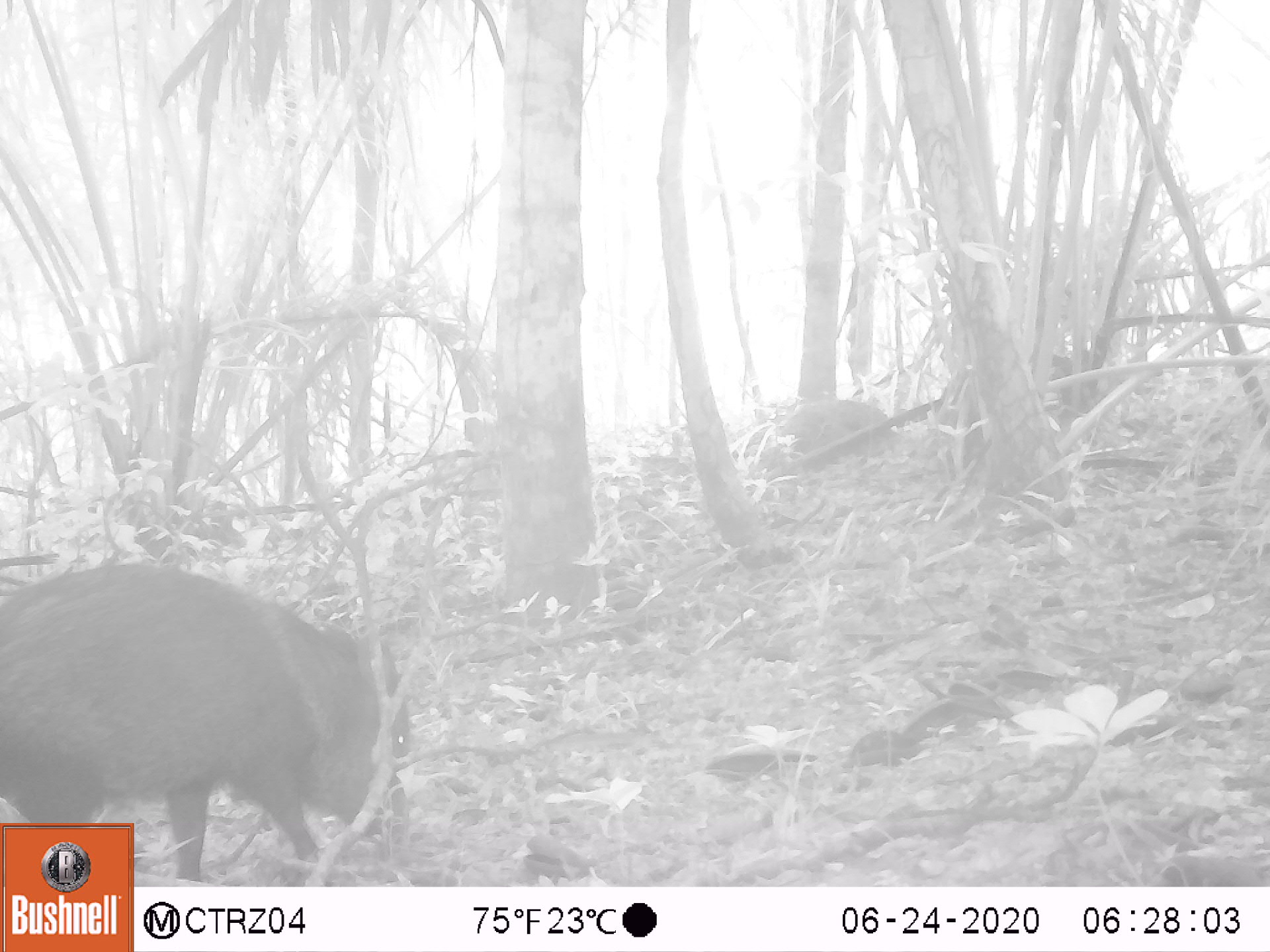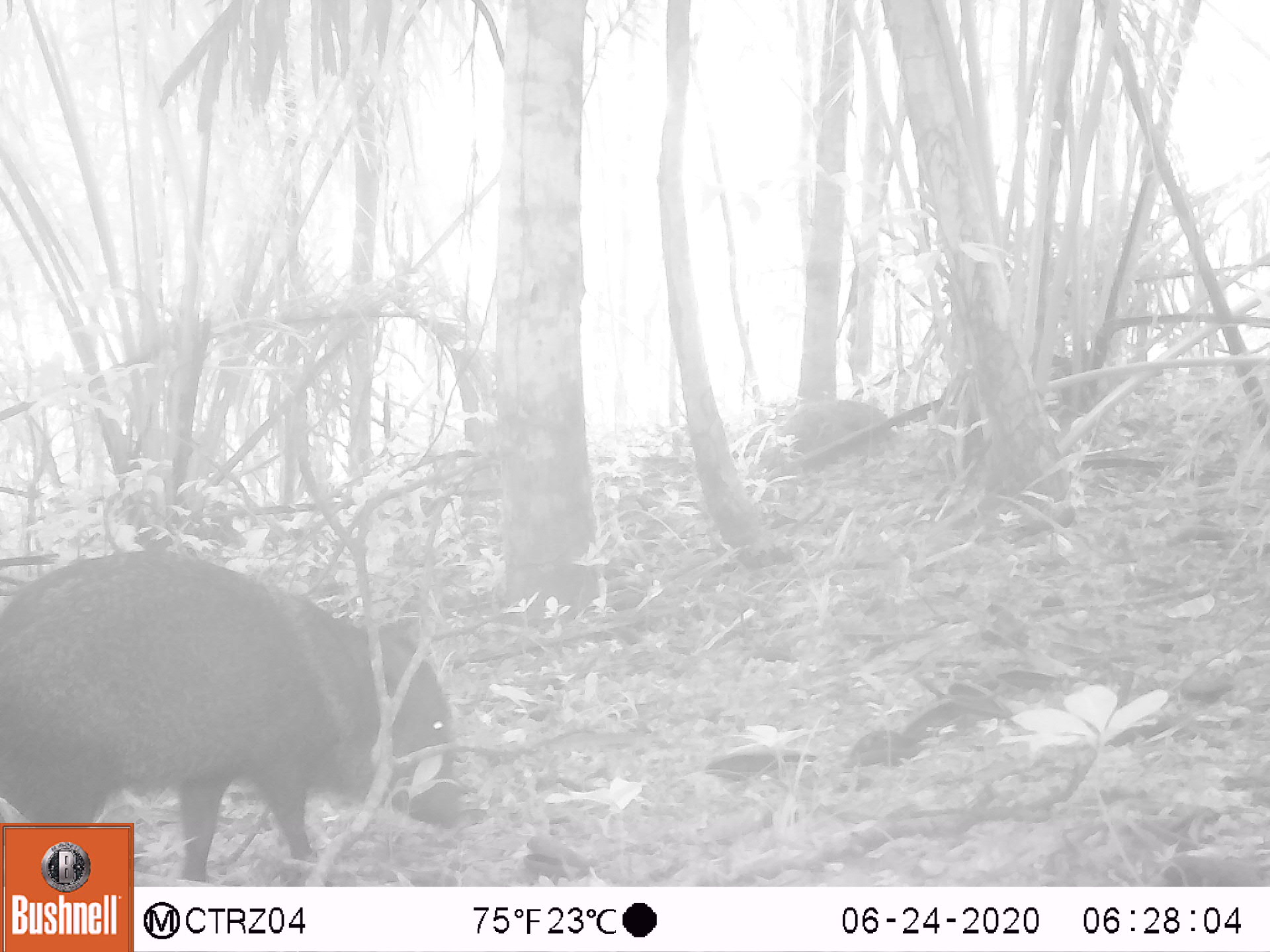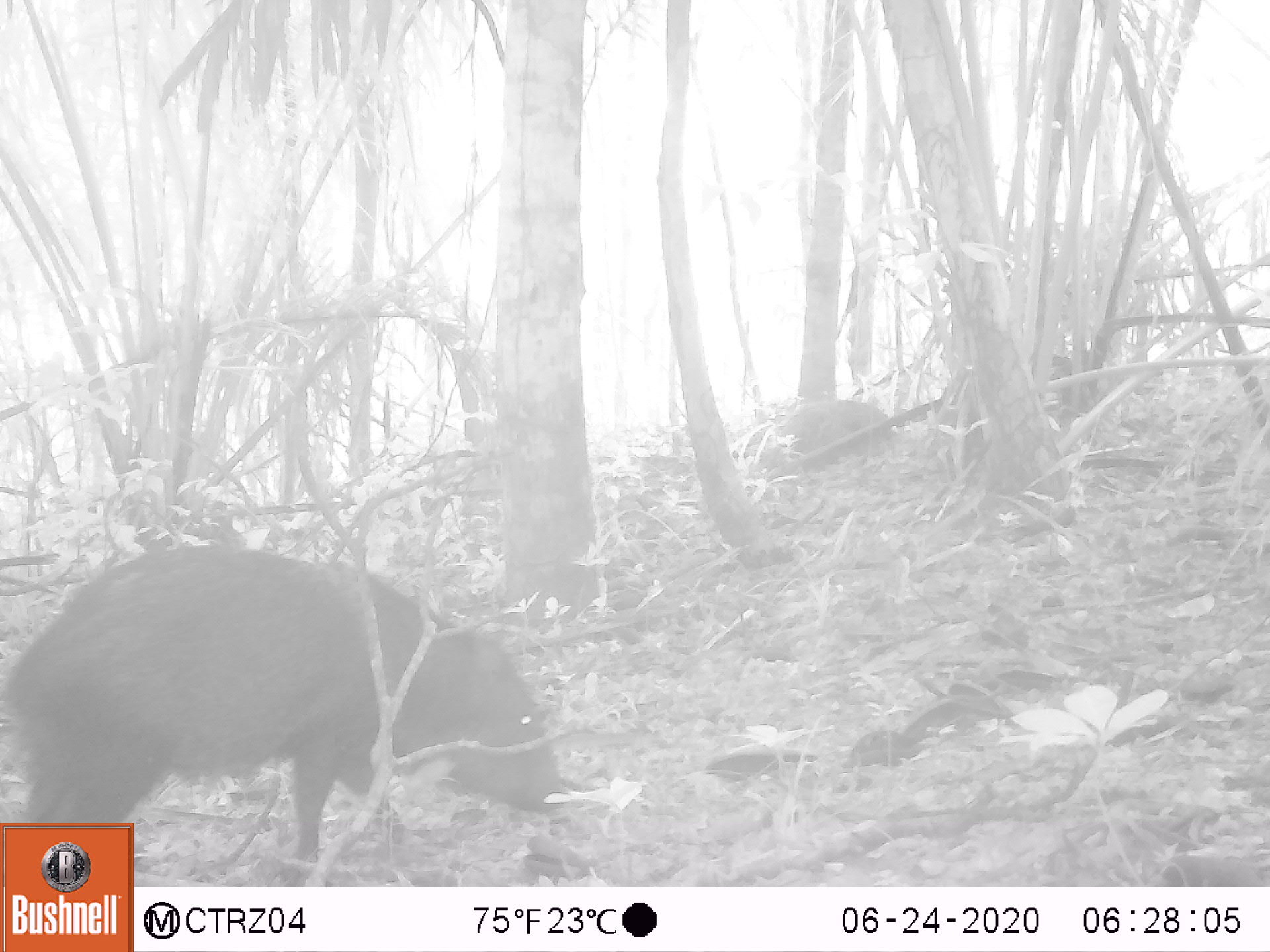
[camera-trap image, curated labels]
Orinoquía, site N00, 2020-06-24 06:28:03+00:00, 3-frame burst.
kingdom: Animalia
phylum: Chordata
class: Mammalia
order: Artiodactyla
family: Tayassuidae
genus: Pecari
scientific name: Pecari tajacu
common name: collared peccary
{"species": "collared peccary (Pecari tajacu)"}